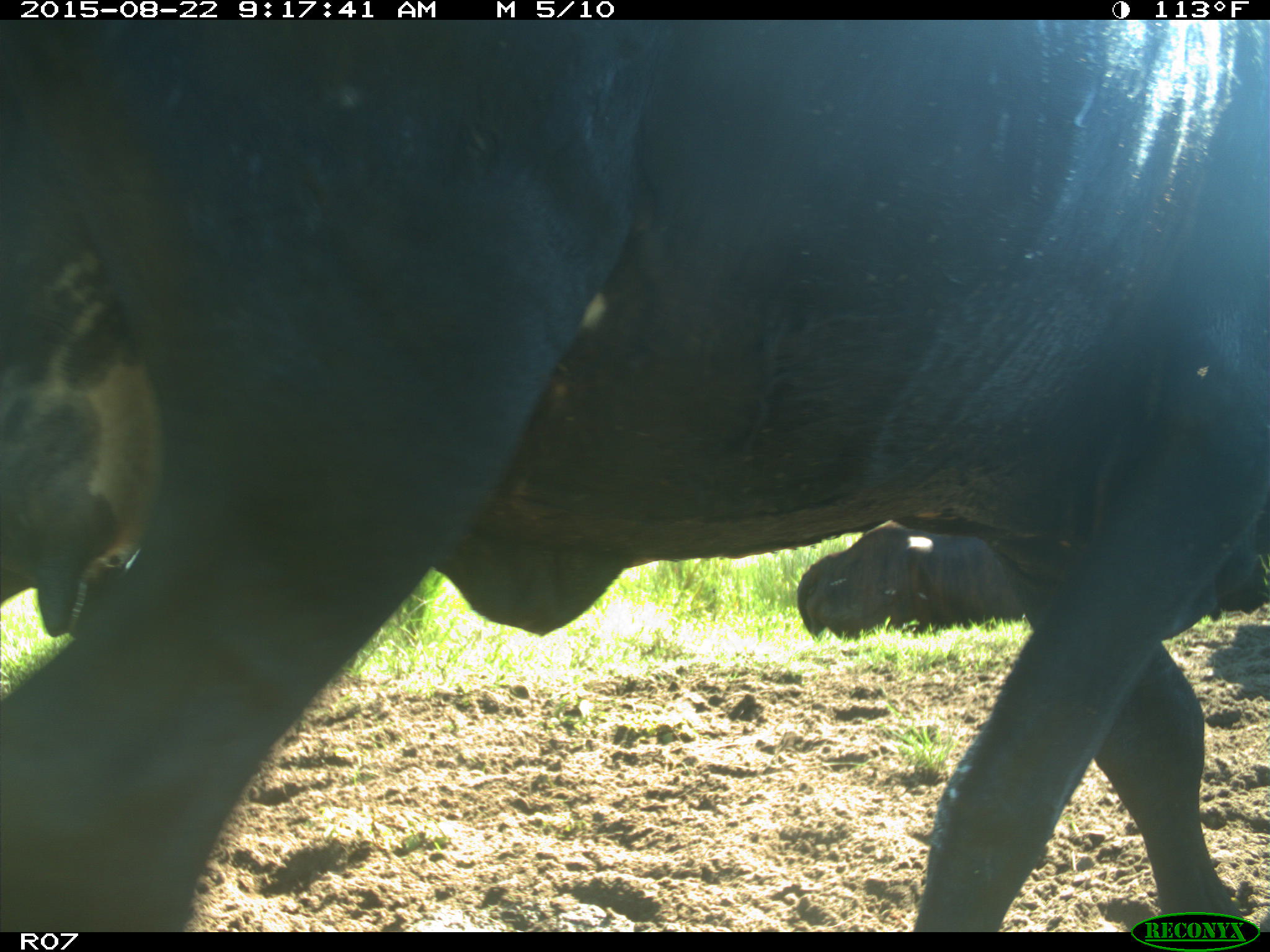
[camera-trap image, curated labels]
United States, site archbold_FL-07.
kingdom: Animalia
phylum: Chordata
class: Mammalia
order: Artiodactyla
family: Bovidae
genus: Bos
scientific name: Bos taurus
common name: domestic cow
Bos taurus (domestic cow).